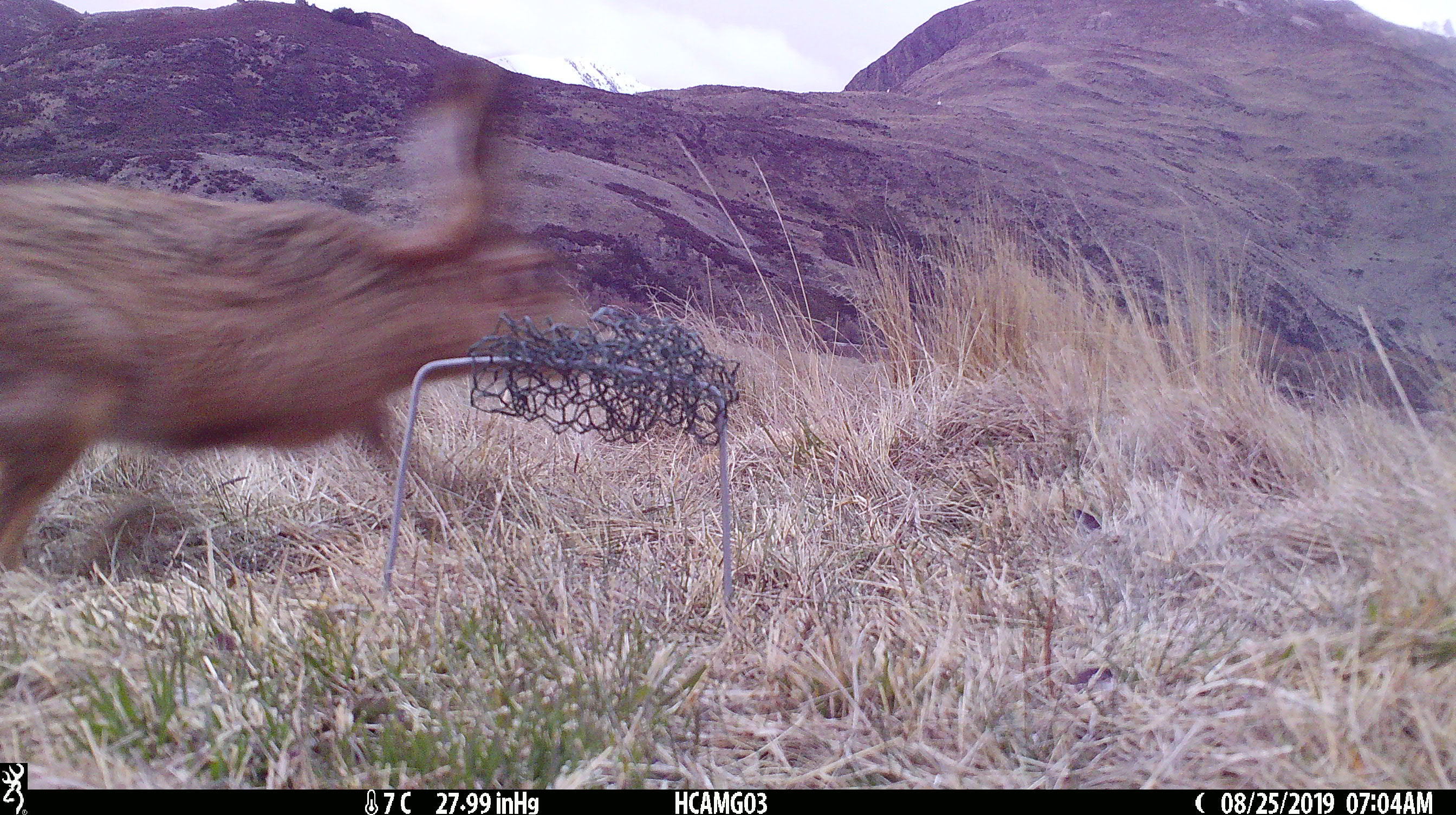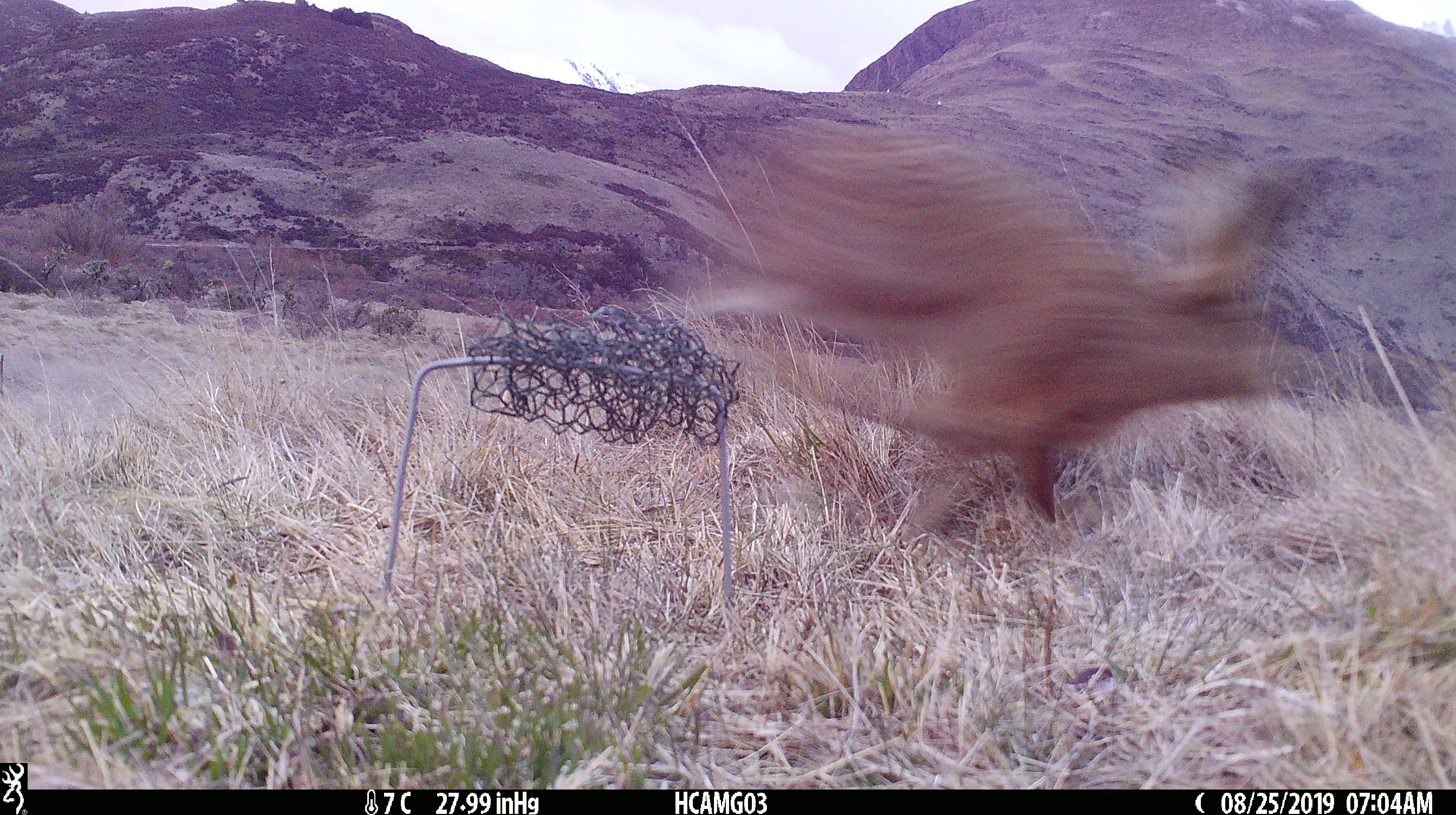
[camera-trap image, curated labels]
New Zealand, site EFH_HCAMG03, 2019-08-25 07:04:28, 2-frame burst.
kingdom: Animalia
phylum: Chordata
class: Mammalia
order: Lagomorpha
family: Leporidae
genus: Lepus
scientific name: Lepus europaeus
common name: brown hare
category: hare